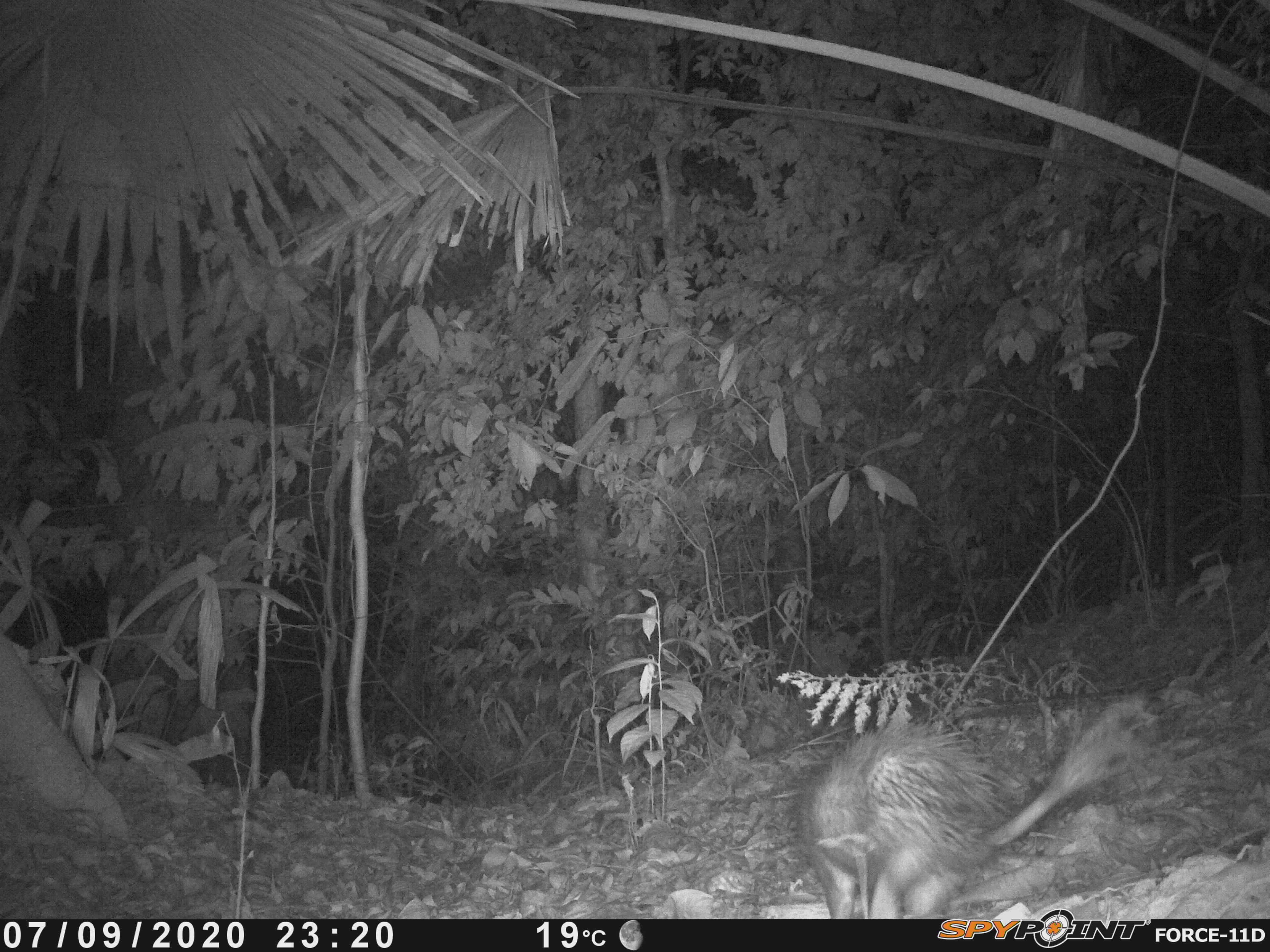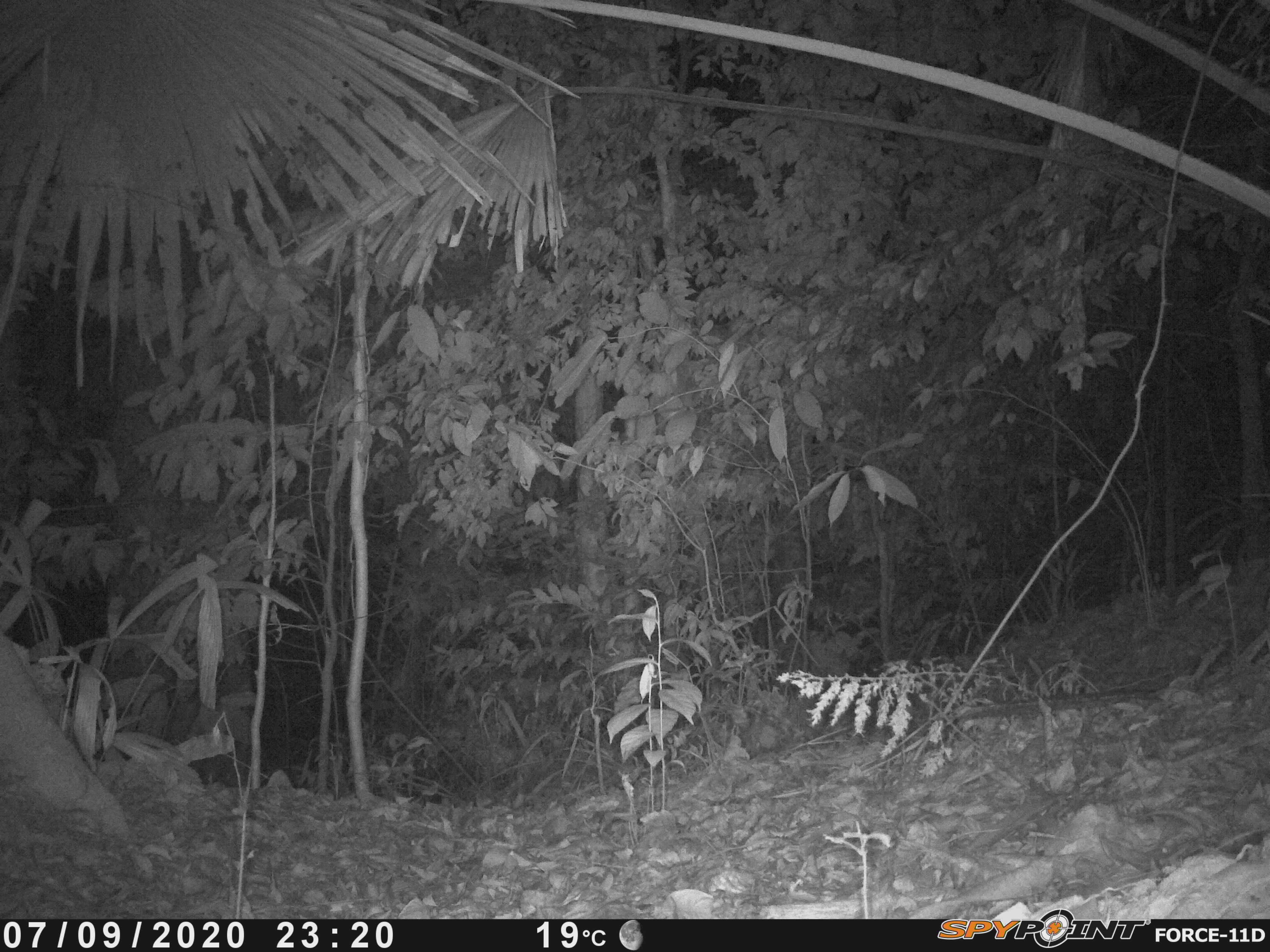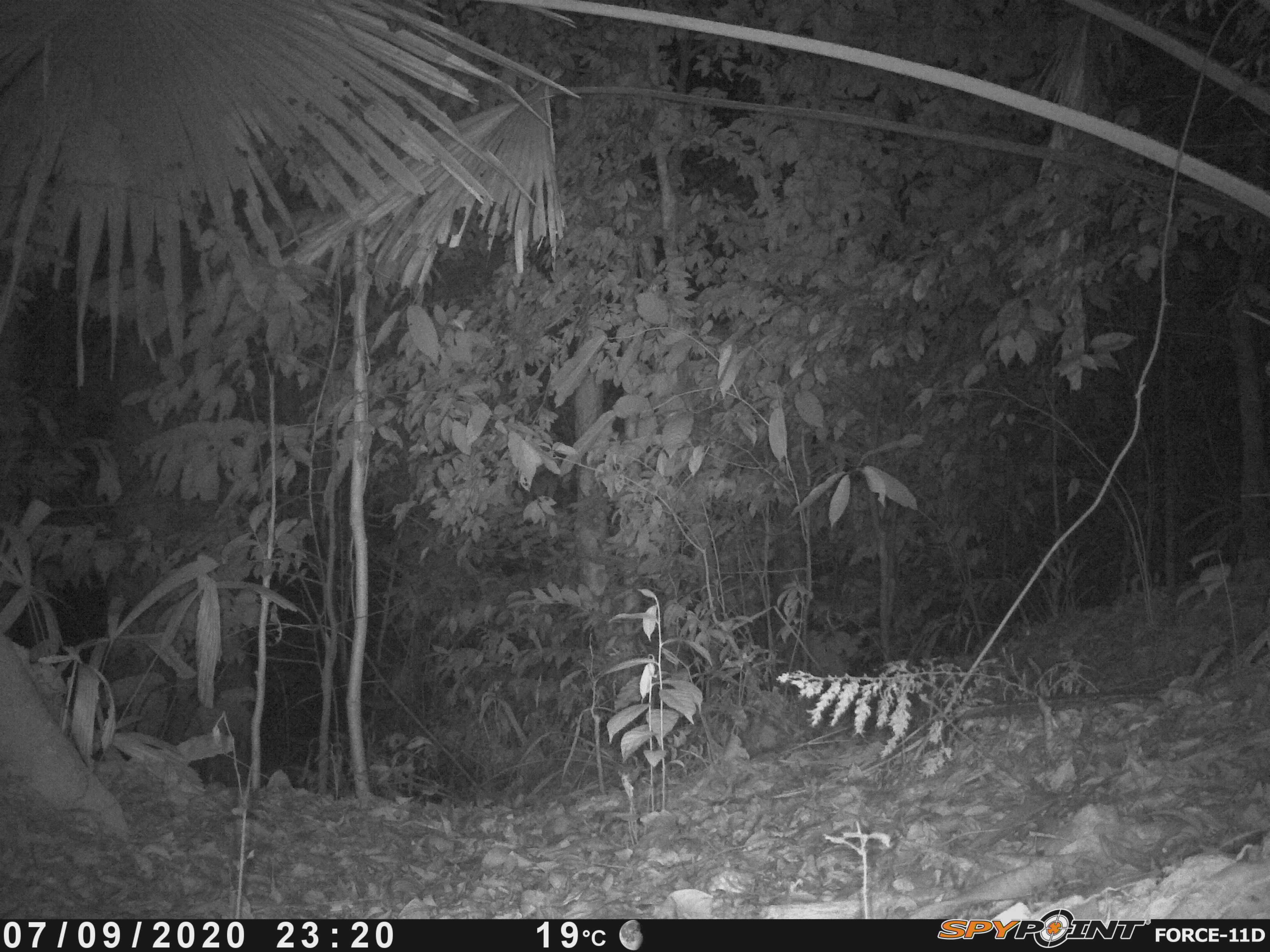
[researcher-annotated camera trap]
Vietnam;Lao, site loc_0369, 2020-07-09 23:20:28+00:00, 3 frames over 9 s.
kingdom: Animalia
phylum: Chordata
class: Mammalia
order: Rodentia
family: Hystricidae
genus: Atherurus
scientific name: Atherurus macrourus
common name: asiatic brush-tailed porcupine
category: asiatic brush tailed porcupine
Asiatic brush tailed porcupine (asiatic brush-tailed porcupine) (Atherurus macrourus). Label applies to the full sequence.